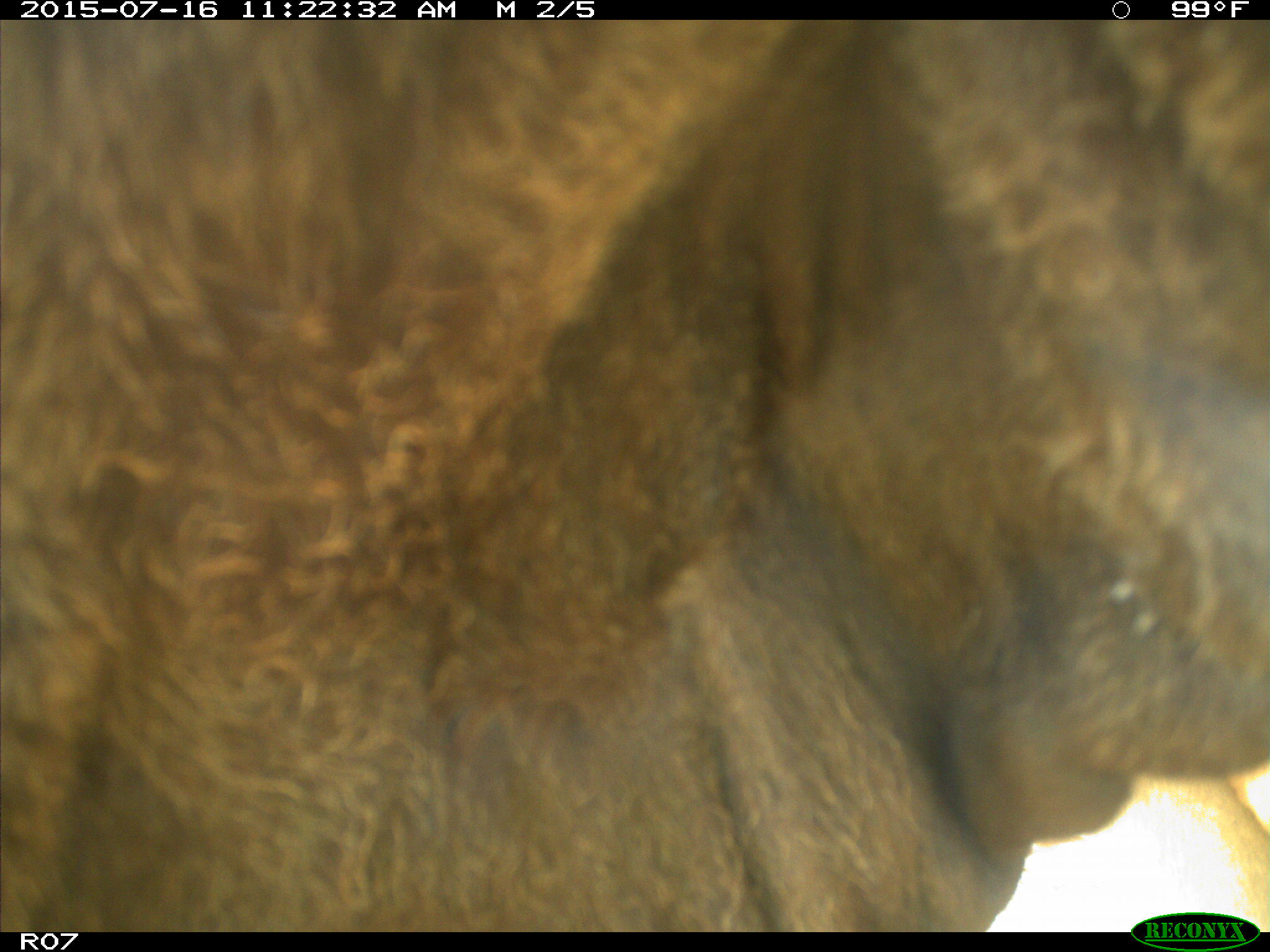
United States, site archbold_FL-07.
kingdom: Animalia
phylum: Chordata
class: Mammalia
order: Artiodactyla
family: Bovidae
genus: Bos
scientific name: Bos taurus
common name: domestic cow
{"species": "Bos taurus (domestic cow)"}